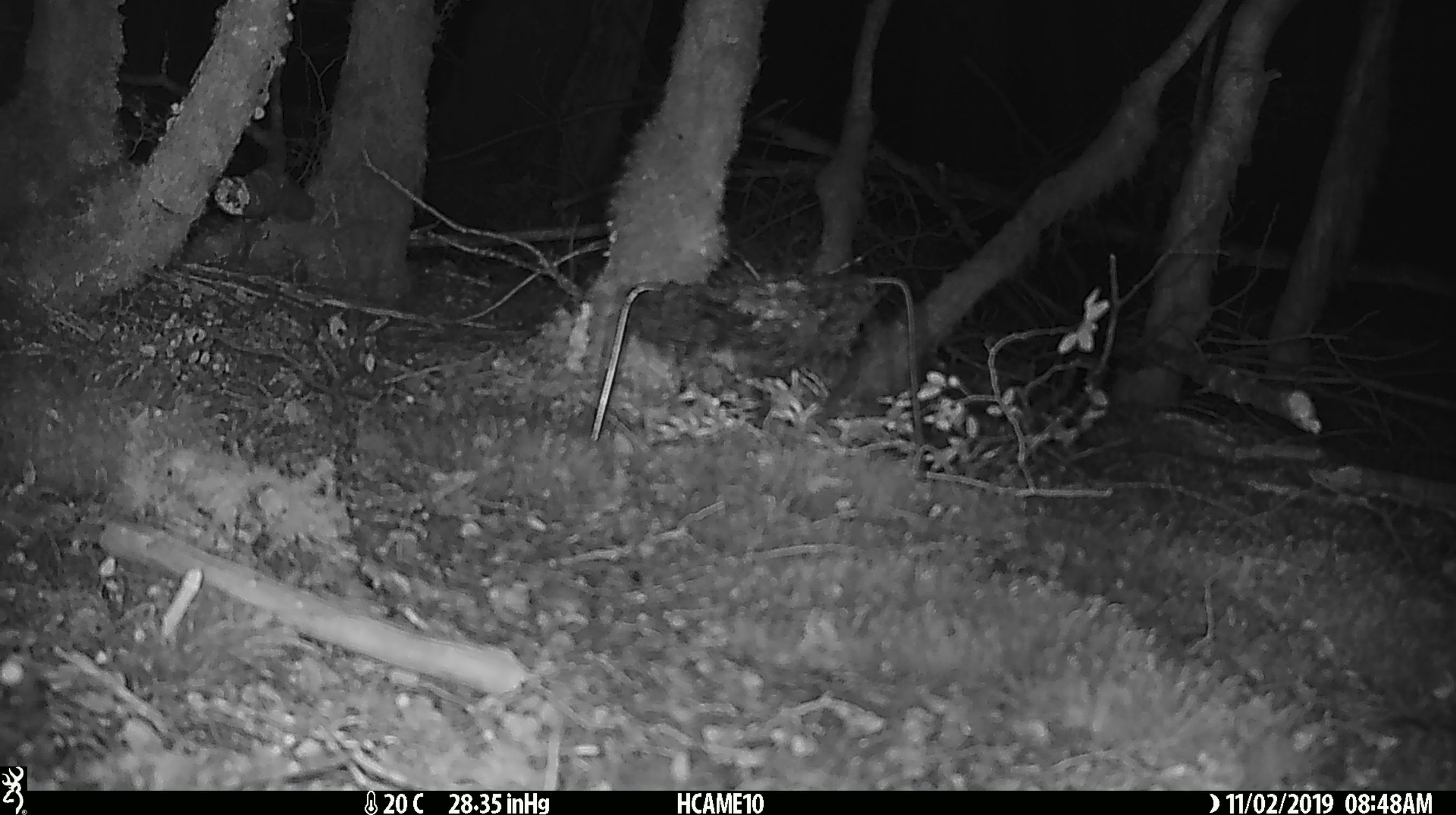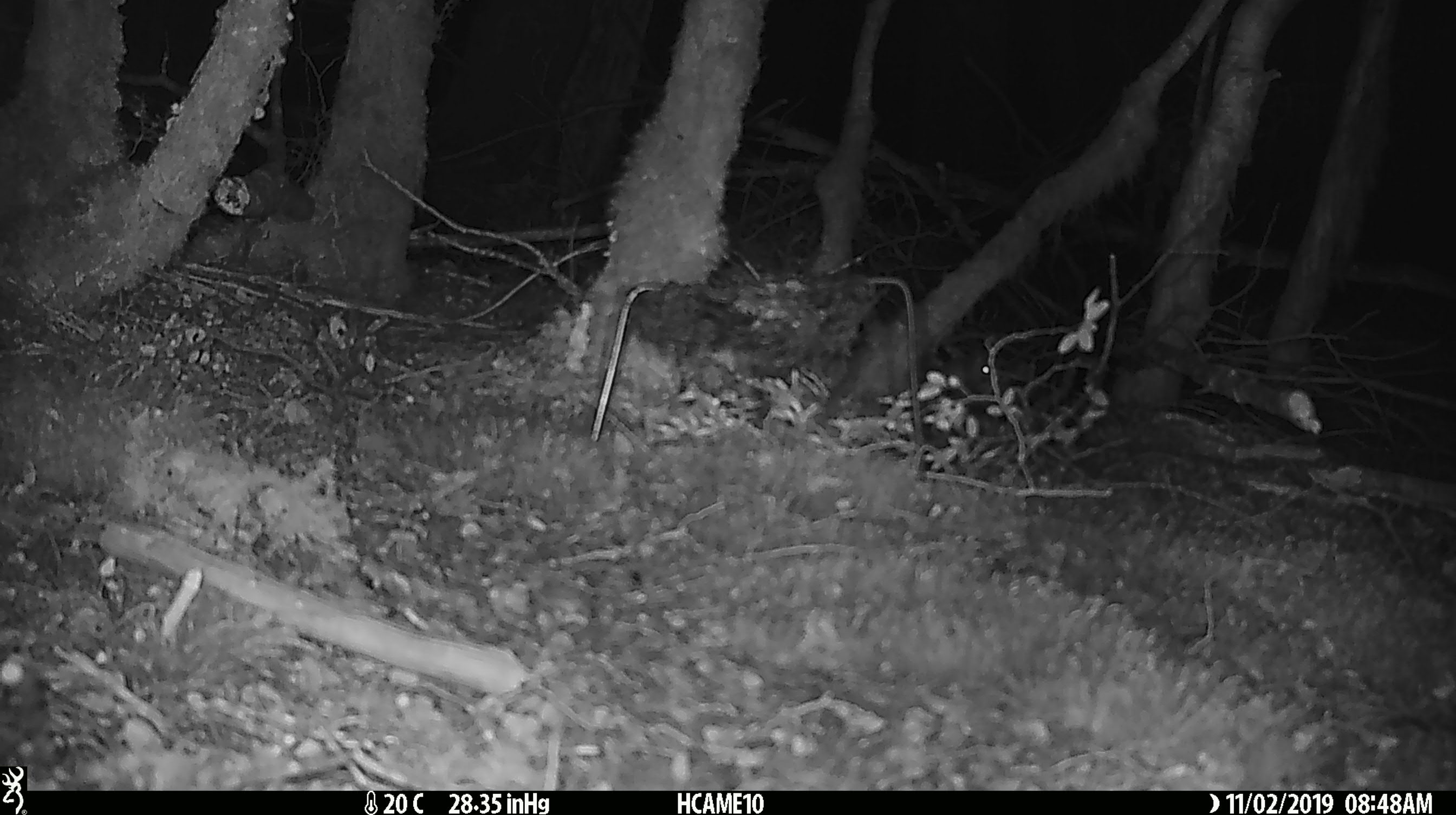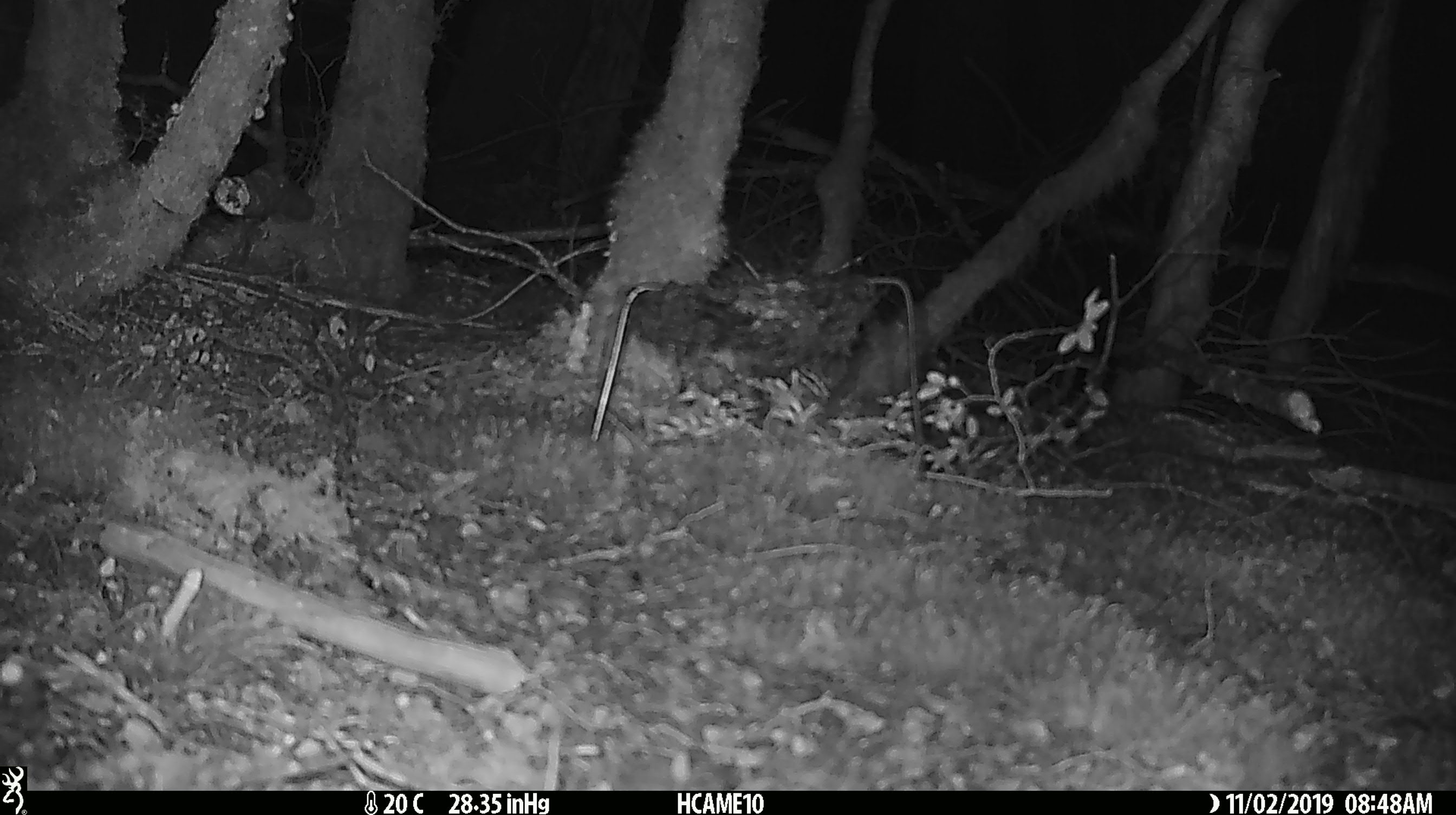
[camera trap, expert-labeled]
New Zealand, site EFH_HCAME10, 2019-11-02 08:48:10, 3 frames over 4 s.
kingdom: Animalia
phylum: Chordata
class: Mammalia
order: Rodentia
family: Muridae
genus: Mus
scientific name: Mus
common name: mouse